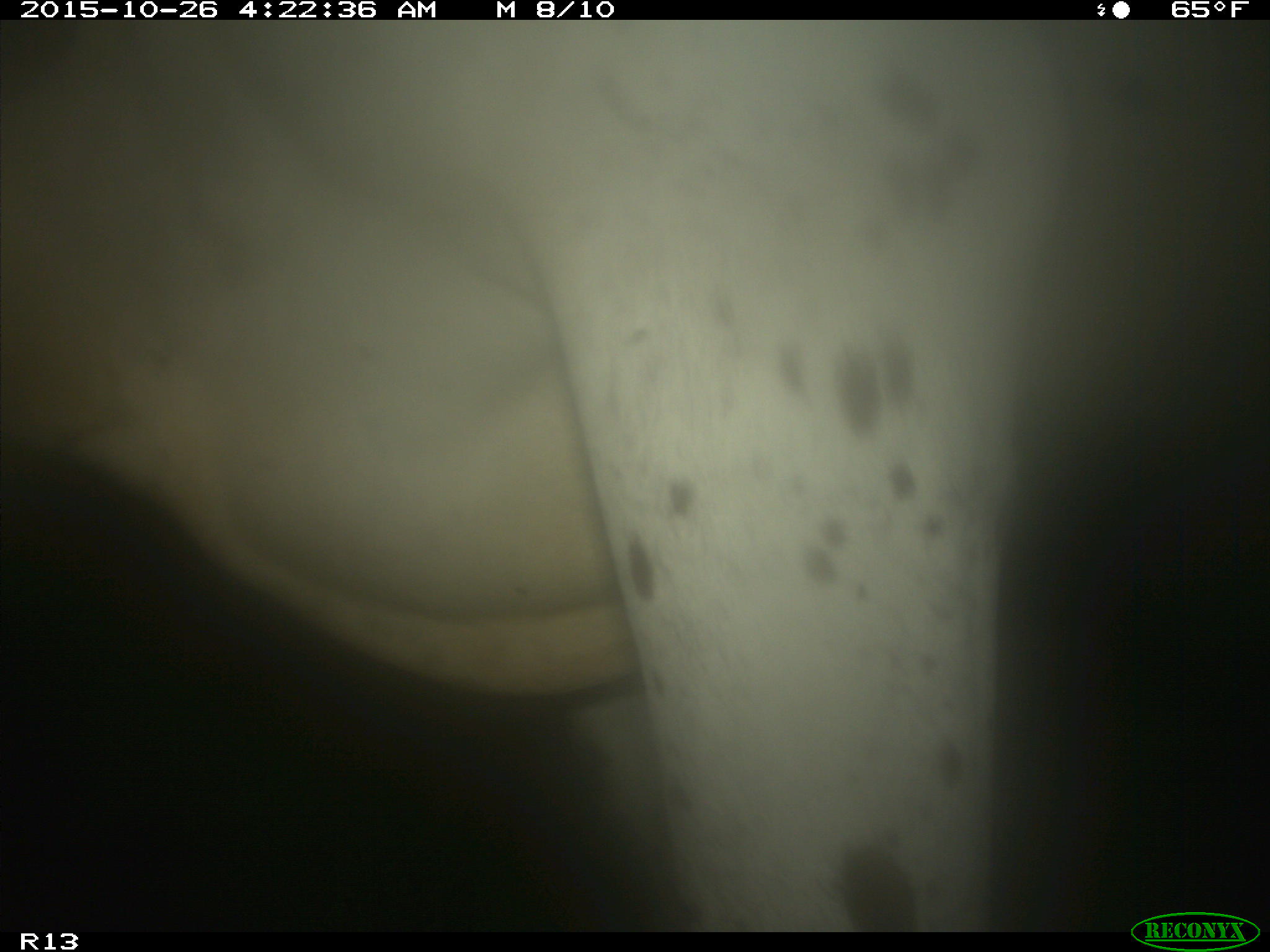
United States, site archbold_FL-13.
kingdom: Animalia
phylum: Chordata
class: Mammalia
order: Artiodactyla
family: Bovidae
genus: Bos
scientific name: Bos taurus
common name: domestic cow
Bos taurus (domestic cow).